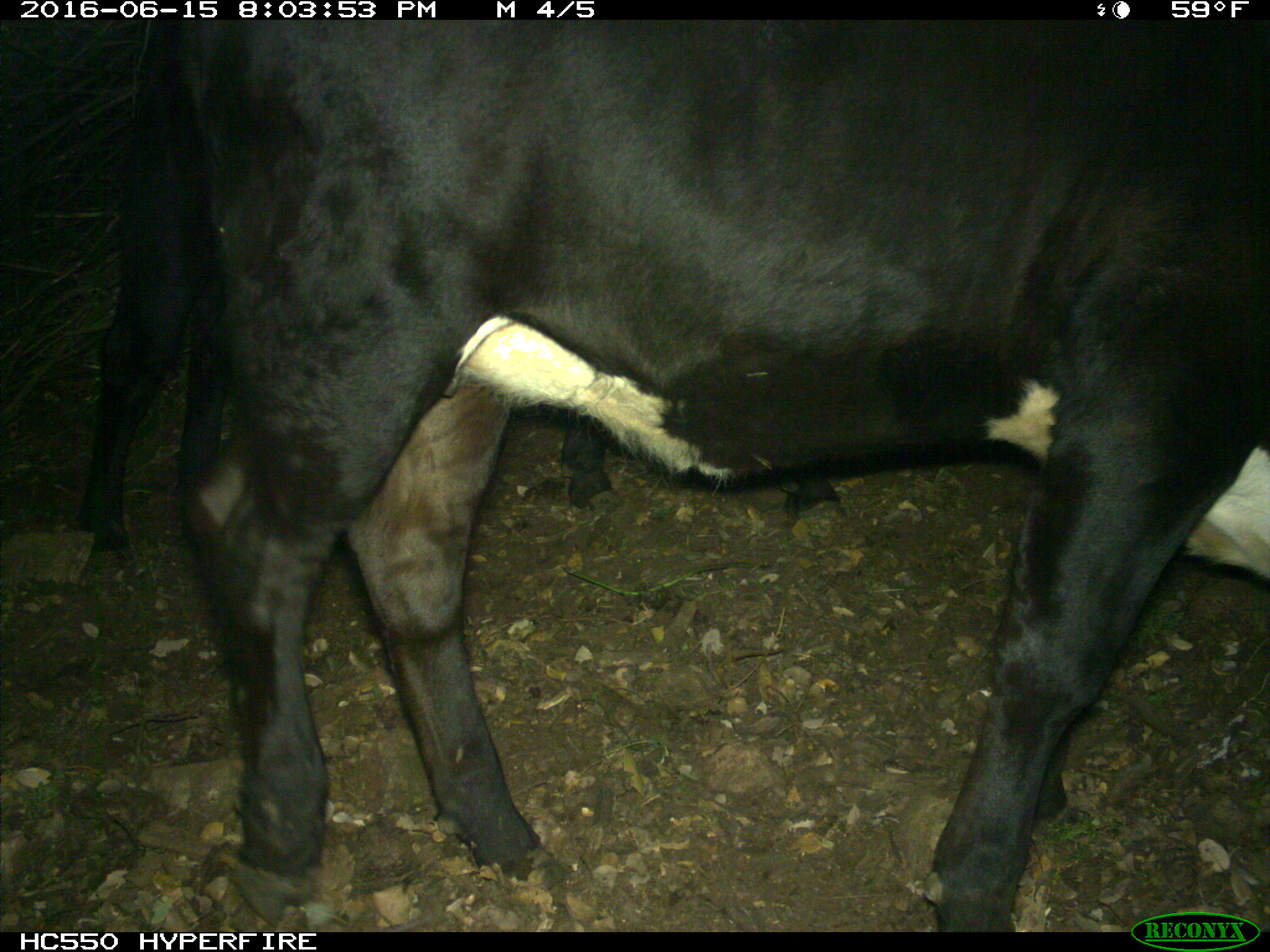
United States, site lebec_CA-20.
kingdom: Animalia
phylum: Chordata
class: Mammalia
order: Artiodactyla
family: Bovidae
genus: Bos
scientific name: Bos taurus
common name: domestic cow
Bos taurus (domestic cow).